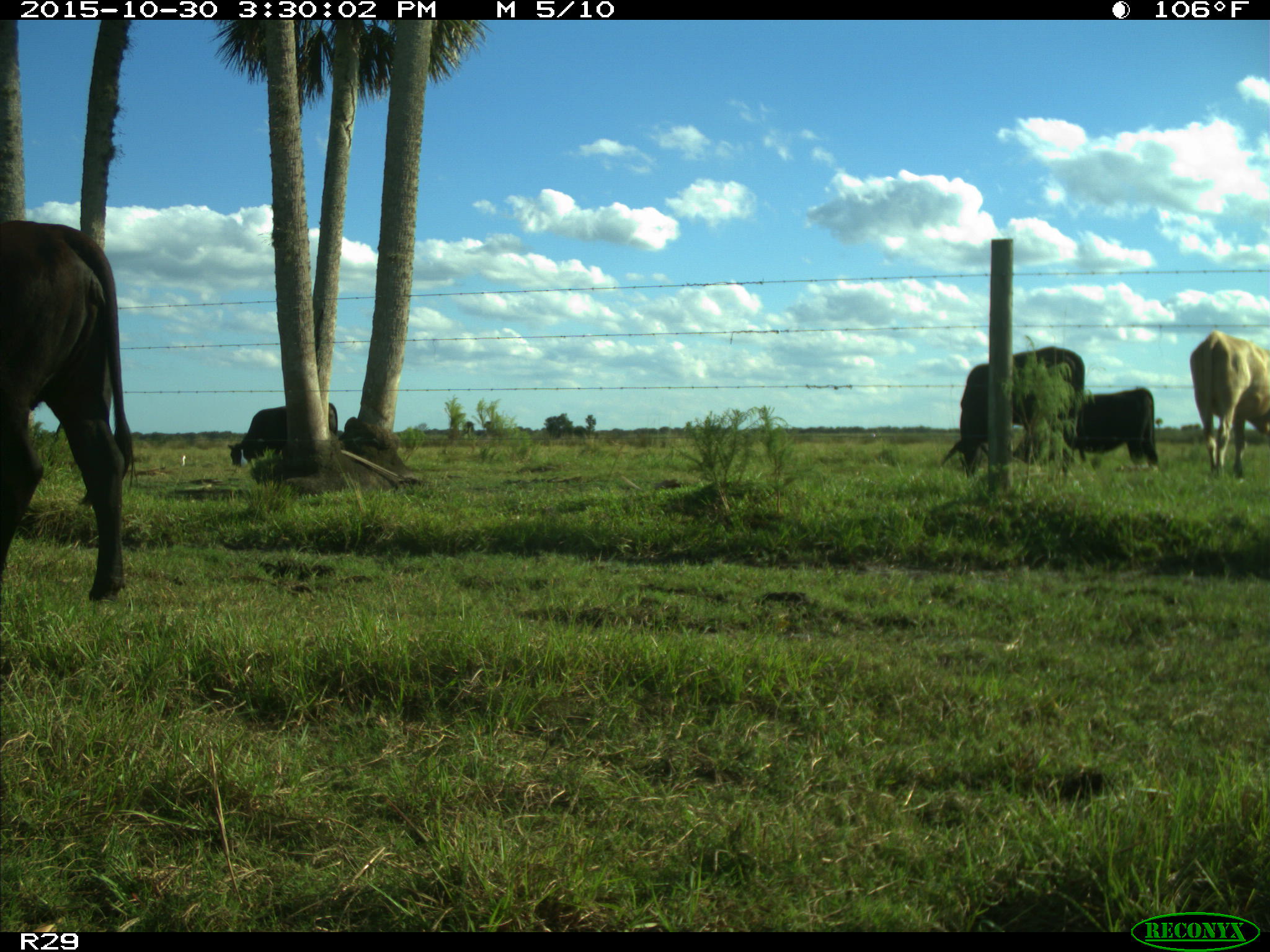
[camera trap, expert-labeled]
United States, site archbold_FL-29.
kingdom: Animalia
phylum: Chordata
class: Mammalia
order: Artiodactyla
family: Bovidae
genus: Bos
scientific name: Bos taurus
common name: domestic cow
Bos taurus (domestic cow).